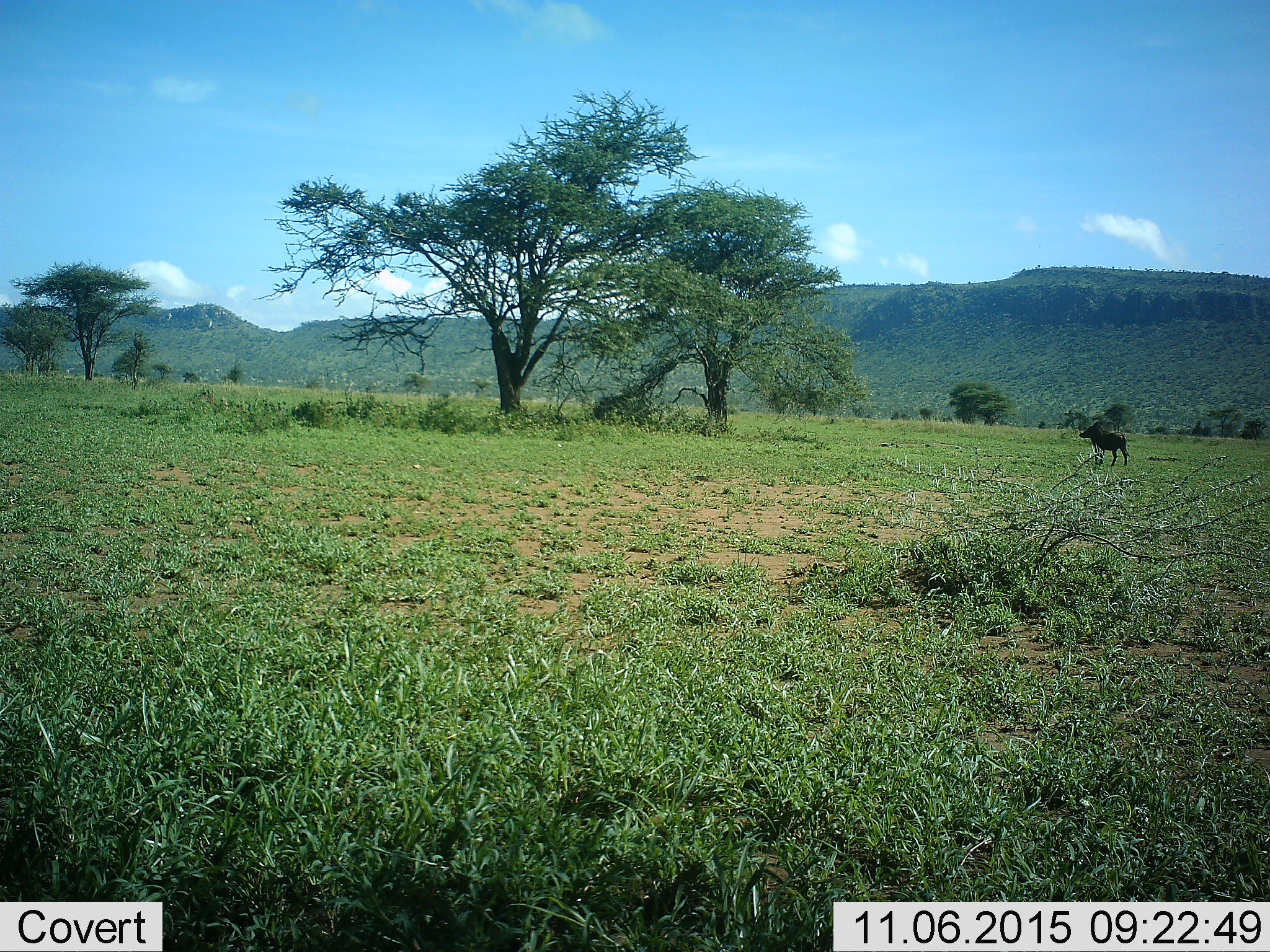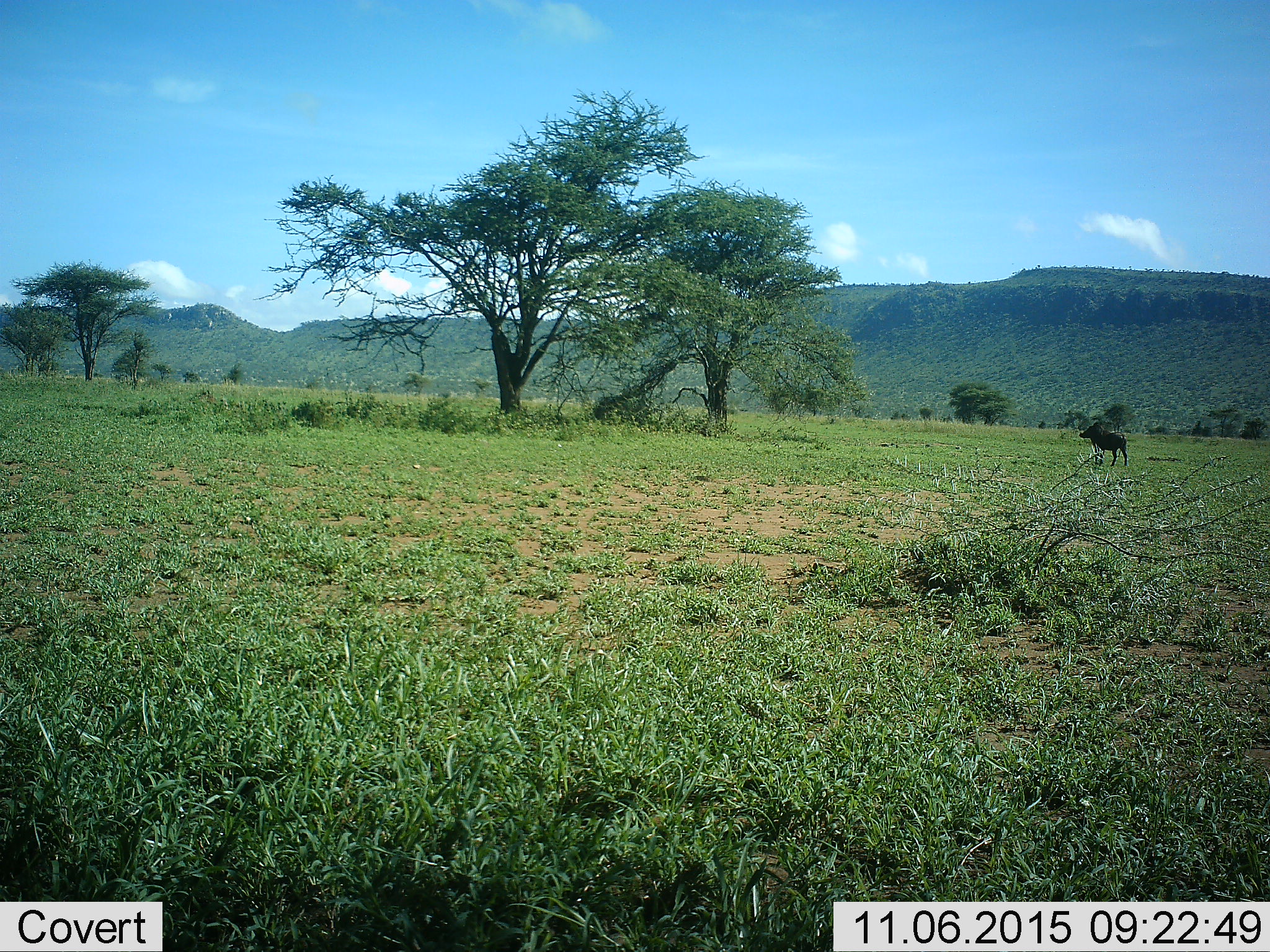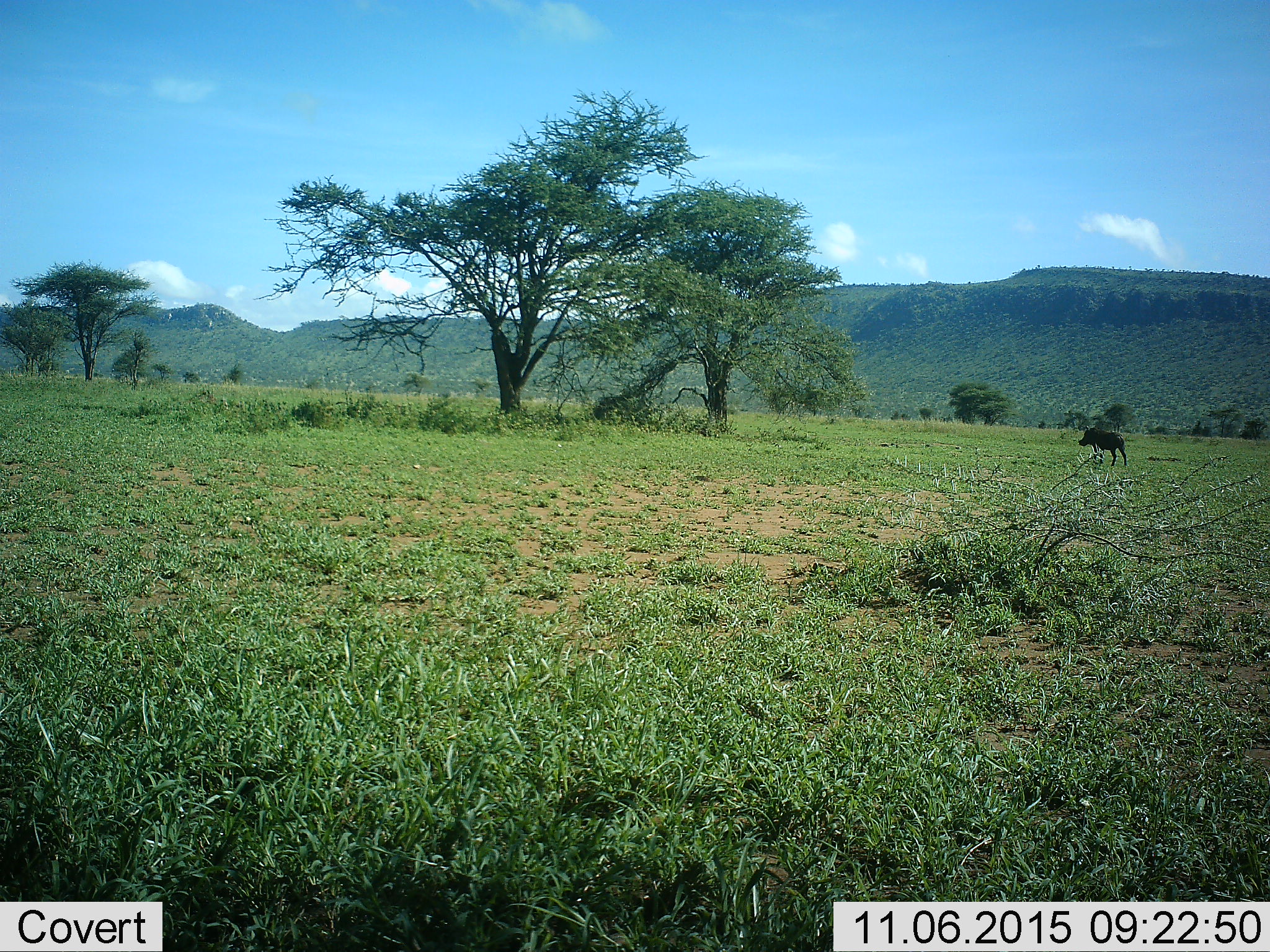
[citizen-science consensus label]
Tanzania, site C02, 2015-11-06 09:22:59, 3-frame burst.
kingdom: Animalia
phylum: Chordata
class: Mammalia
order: Artiodactyla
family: Suidae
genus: Phacochoerus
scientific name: Phacochoerus africanus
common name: warthog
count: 1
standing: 100%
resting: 0%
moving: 0%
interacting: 0%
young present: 0%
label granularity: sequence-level